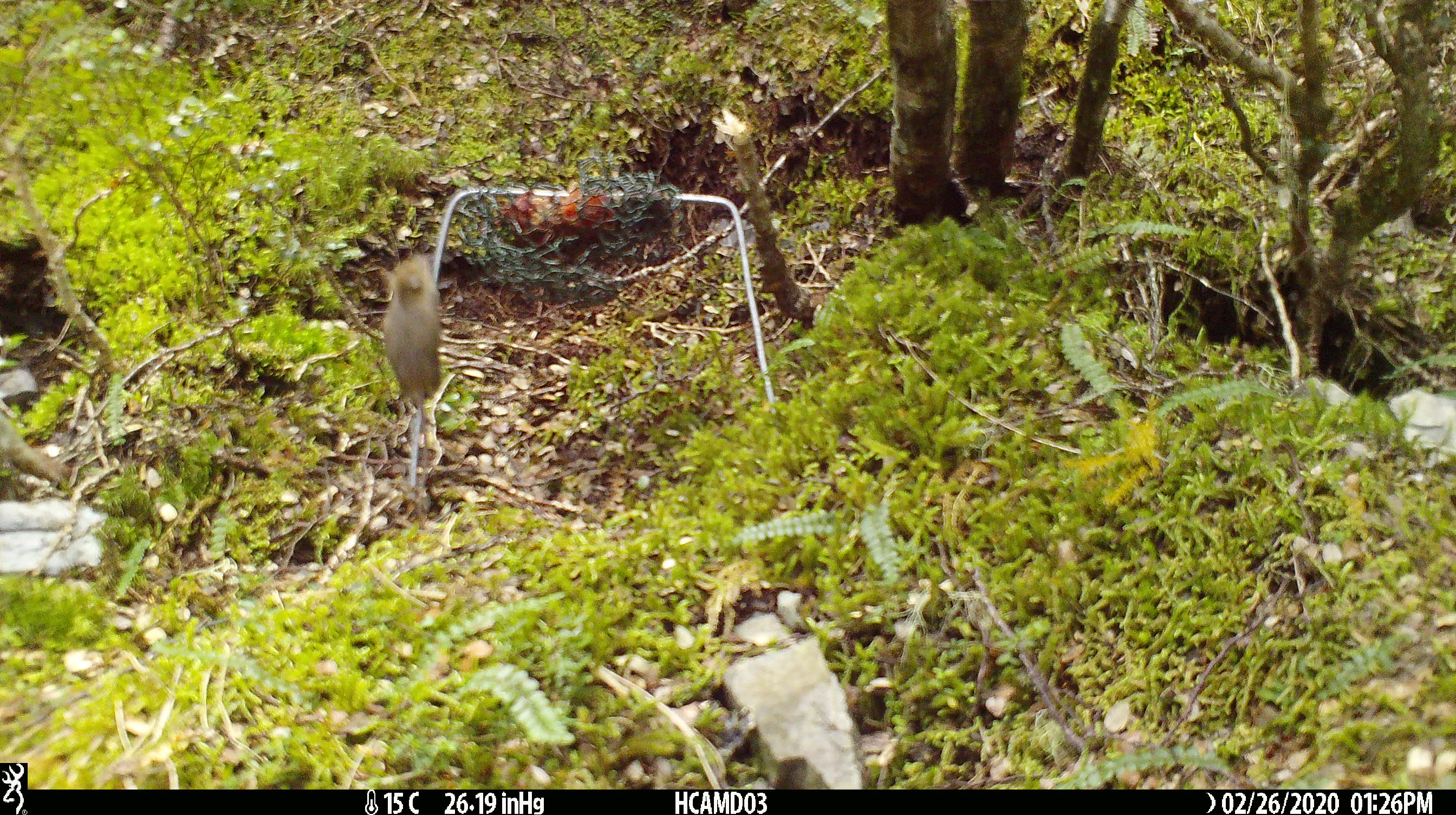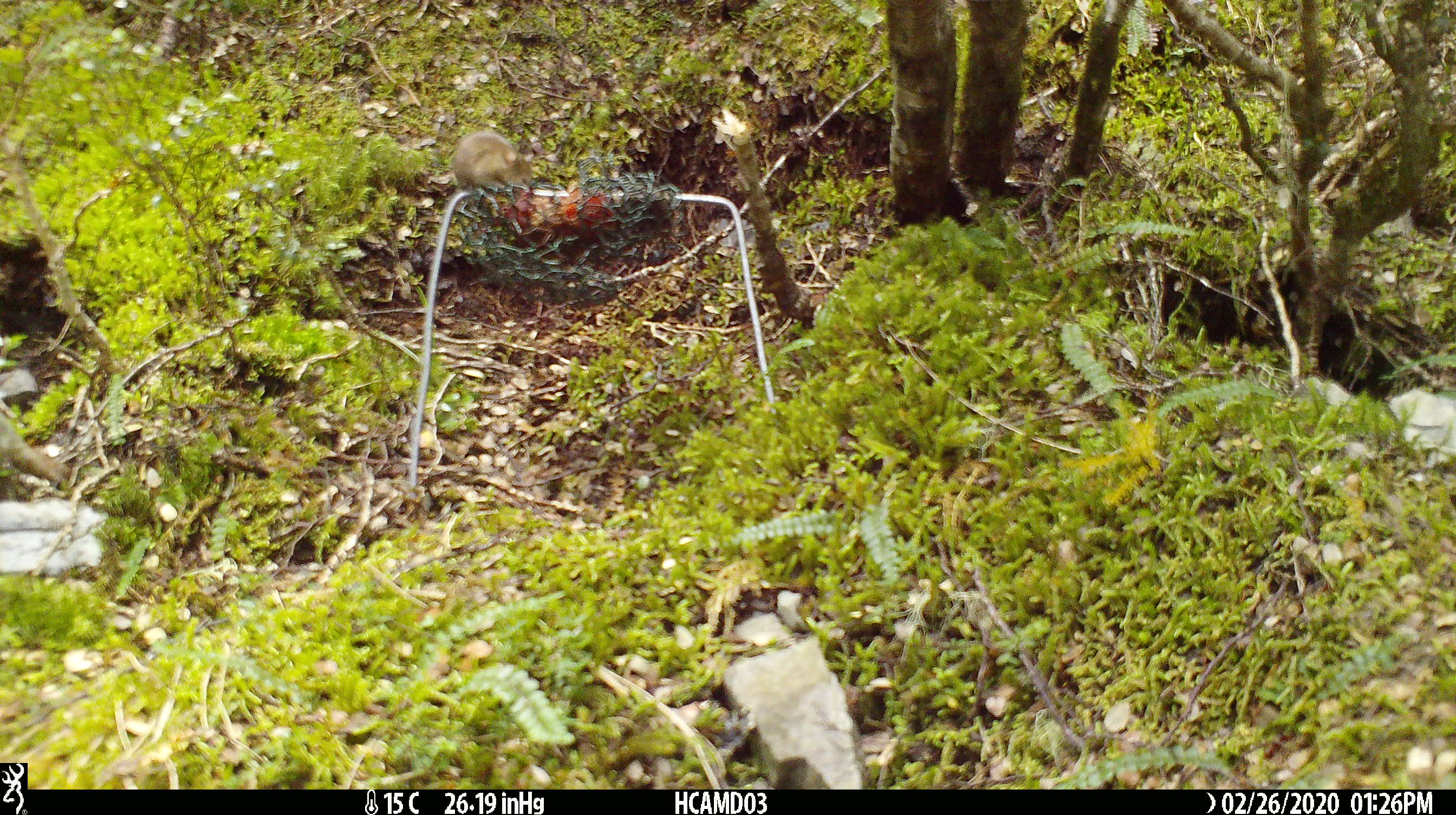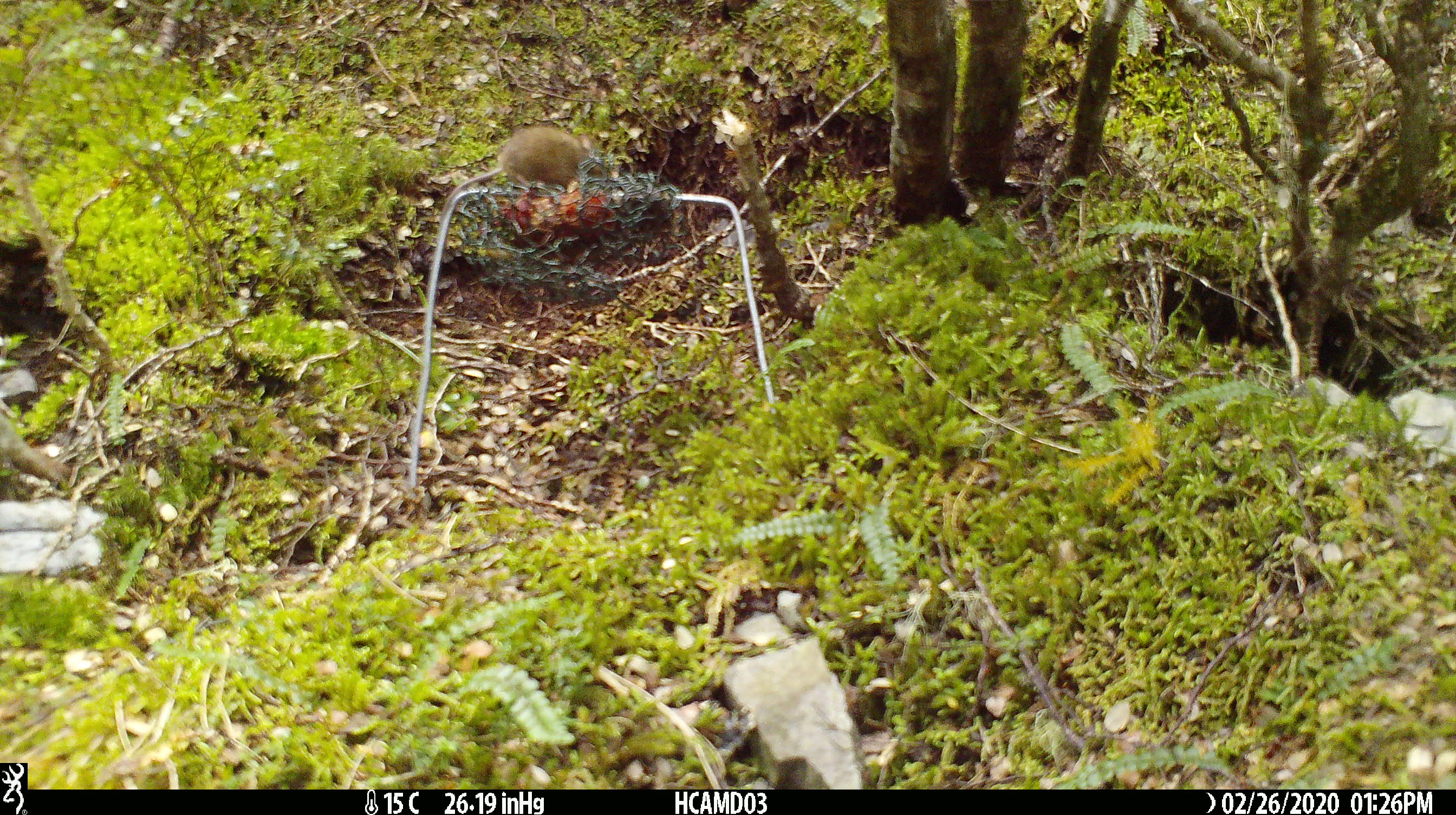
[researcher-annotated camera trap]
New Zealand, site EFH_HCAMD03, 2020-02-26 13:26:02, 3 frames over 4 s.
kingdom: Animalia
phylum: Chordata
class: Mammalia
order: Rodentia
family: Muridae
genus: Mus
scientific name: Mus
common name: mouse